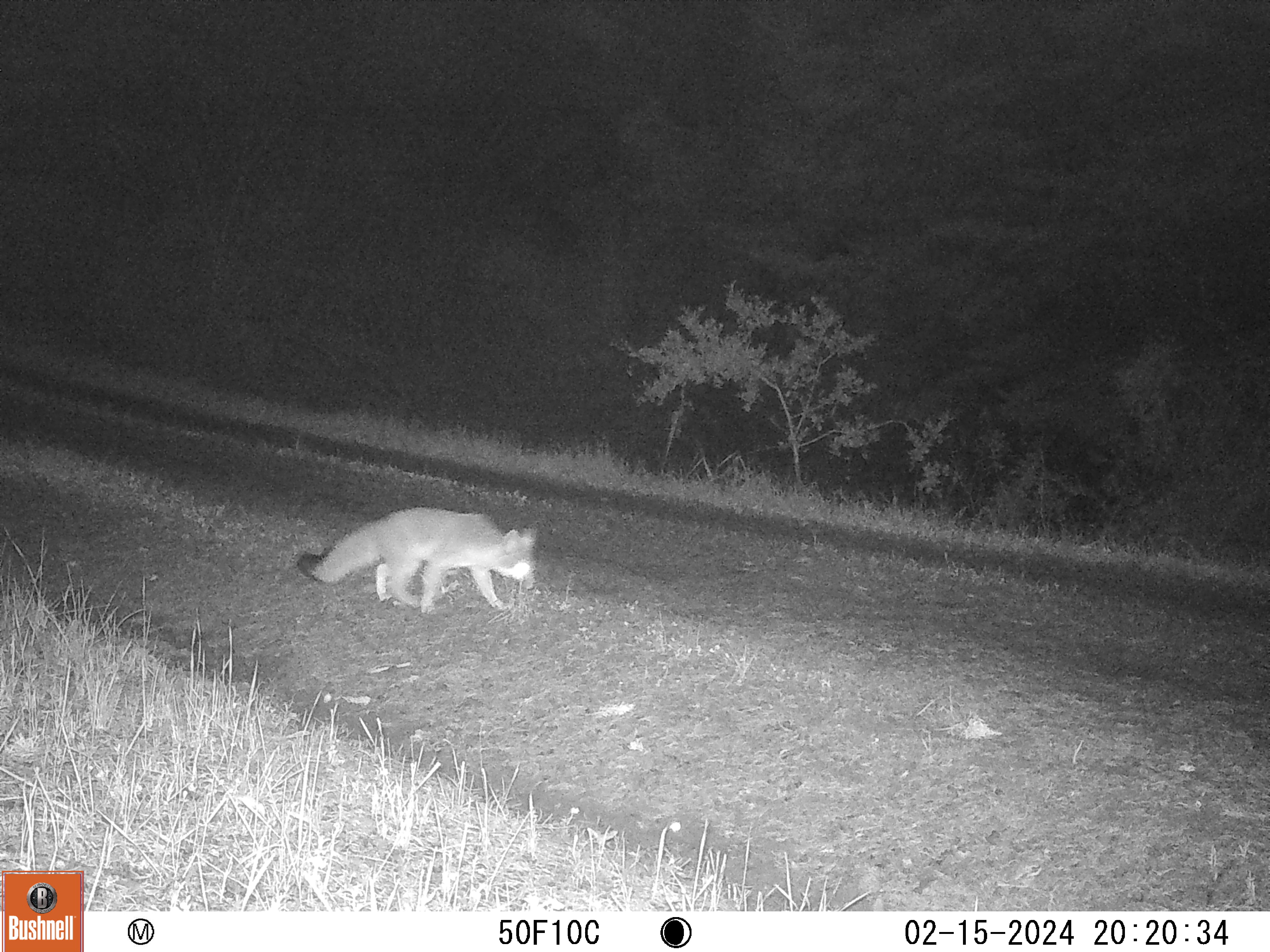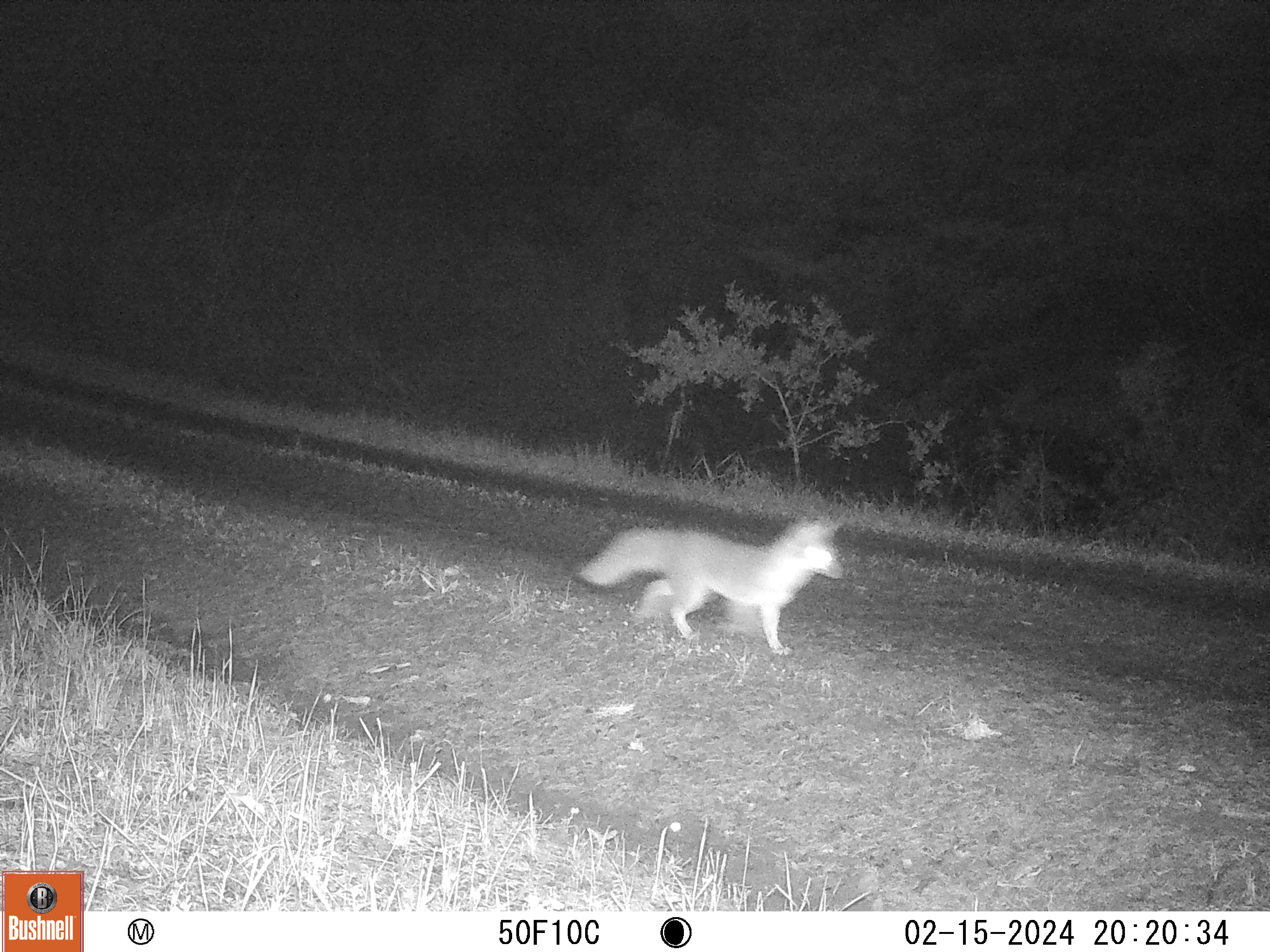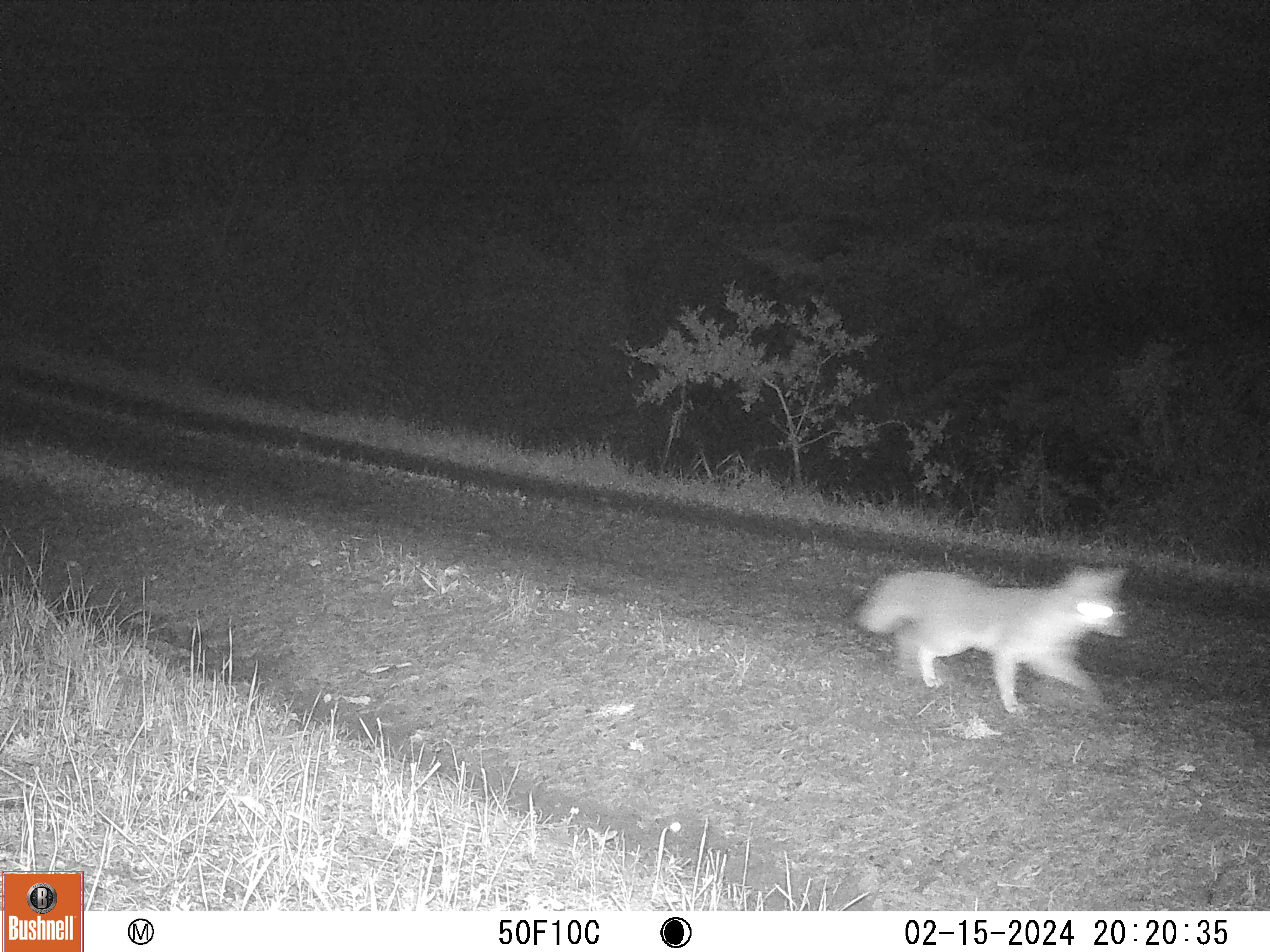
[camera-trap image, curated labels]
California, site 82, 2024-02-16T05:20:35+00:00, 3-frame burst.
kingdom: Animalia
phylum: Chordata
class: Mammalia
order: Carnivora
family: Canidae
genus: Urocyon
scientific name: Urocyon cinereoargenteus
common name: gray fox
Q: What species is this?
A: Gray fox (Urocyon cinereoargenteus).